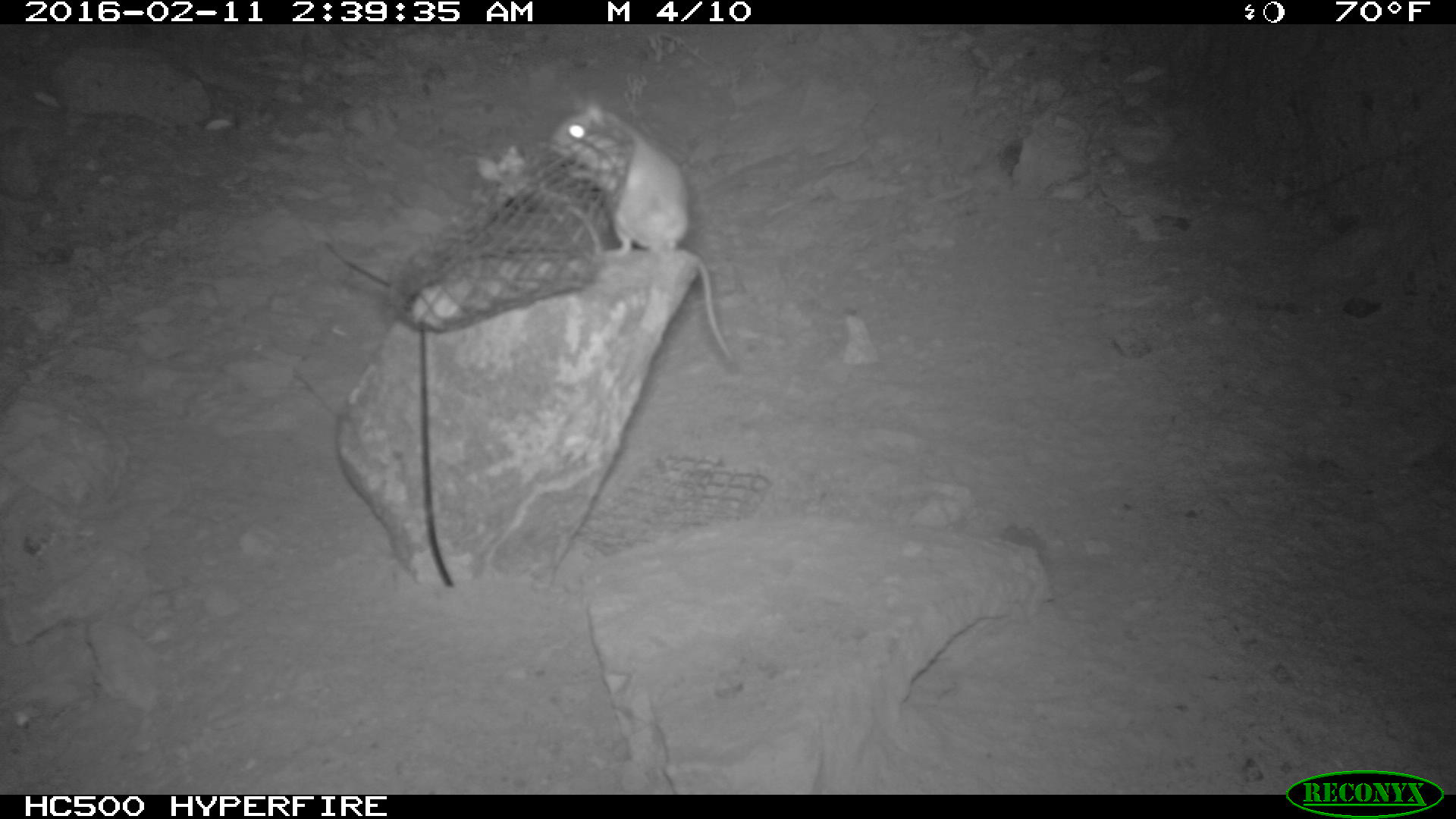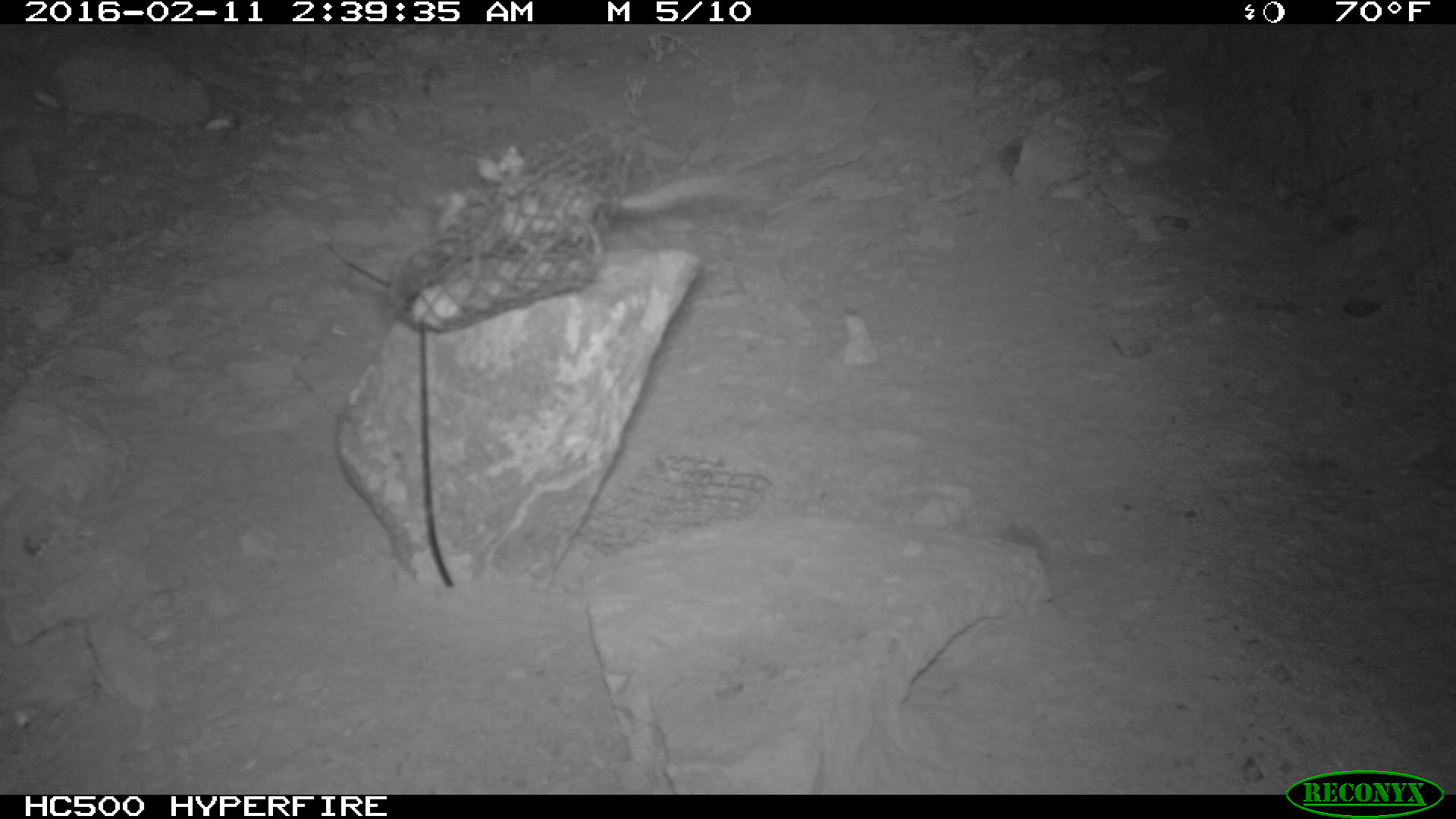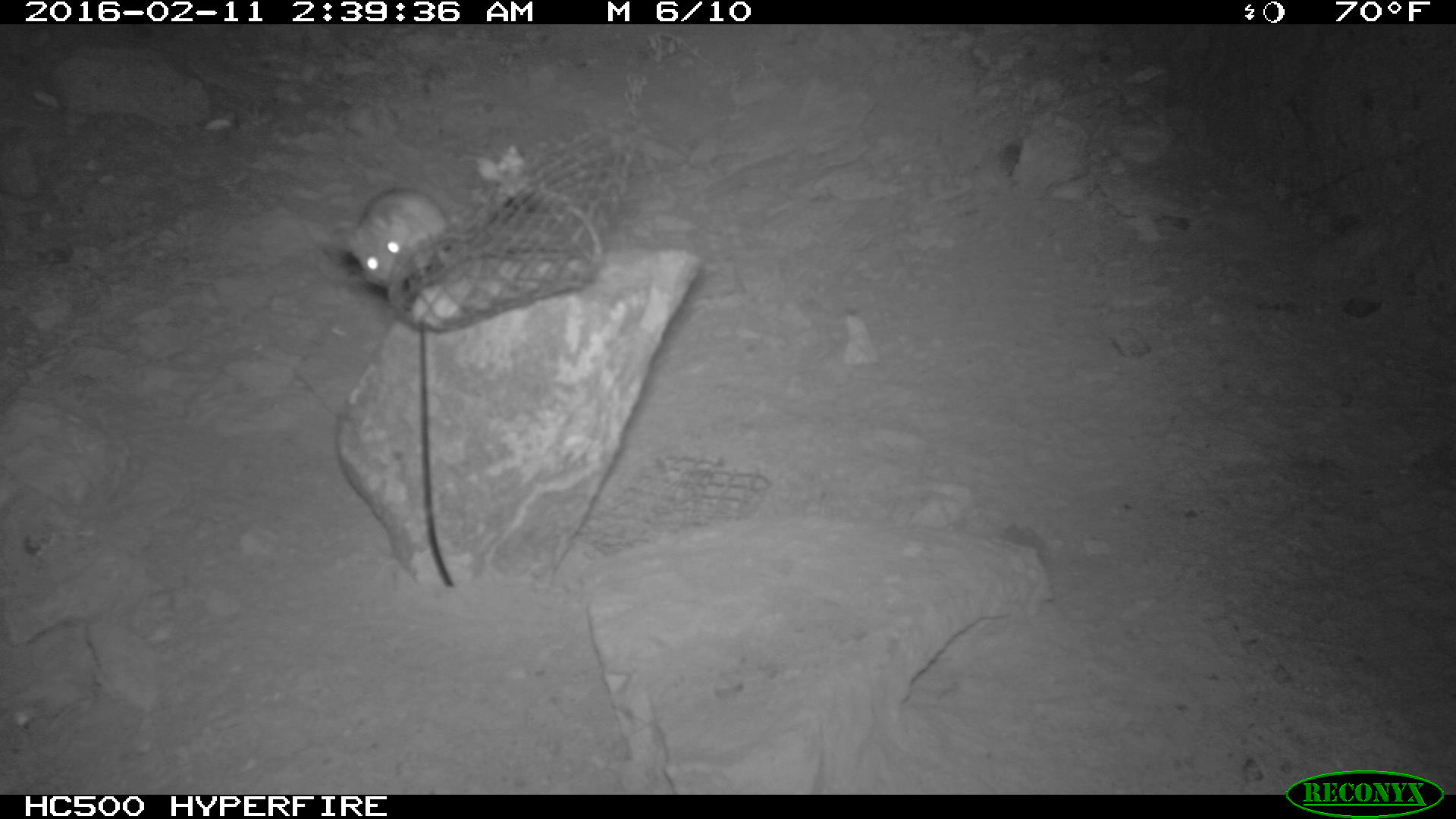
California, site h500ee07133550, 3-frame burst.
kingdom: Animalia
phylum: Chordata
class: Mammalia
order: Rodentia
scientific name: Rodentia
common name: rodent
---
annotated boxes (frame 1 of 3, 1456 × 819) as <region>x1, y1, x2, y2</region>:
rodent: <region>547, 91, 733, 360</region>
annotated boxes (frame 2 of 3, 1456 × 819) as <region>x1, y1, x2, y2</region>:
rodent: <region>434, 161, 775, 252</region>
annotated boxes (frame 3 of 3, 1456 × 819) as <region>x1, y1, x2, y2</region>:
rodent: <region>331, 187, 447, 288</region>